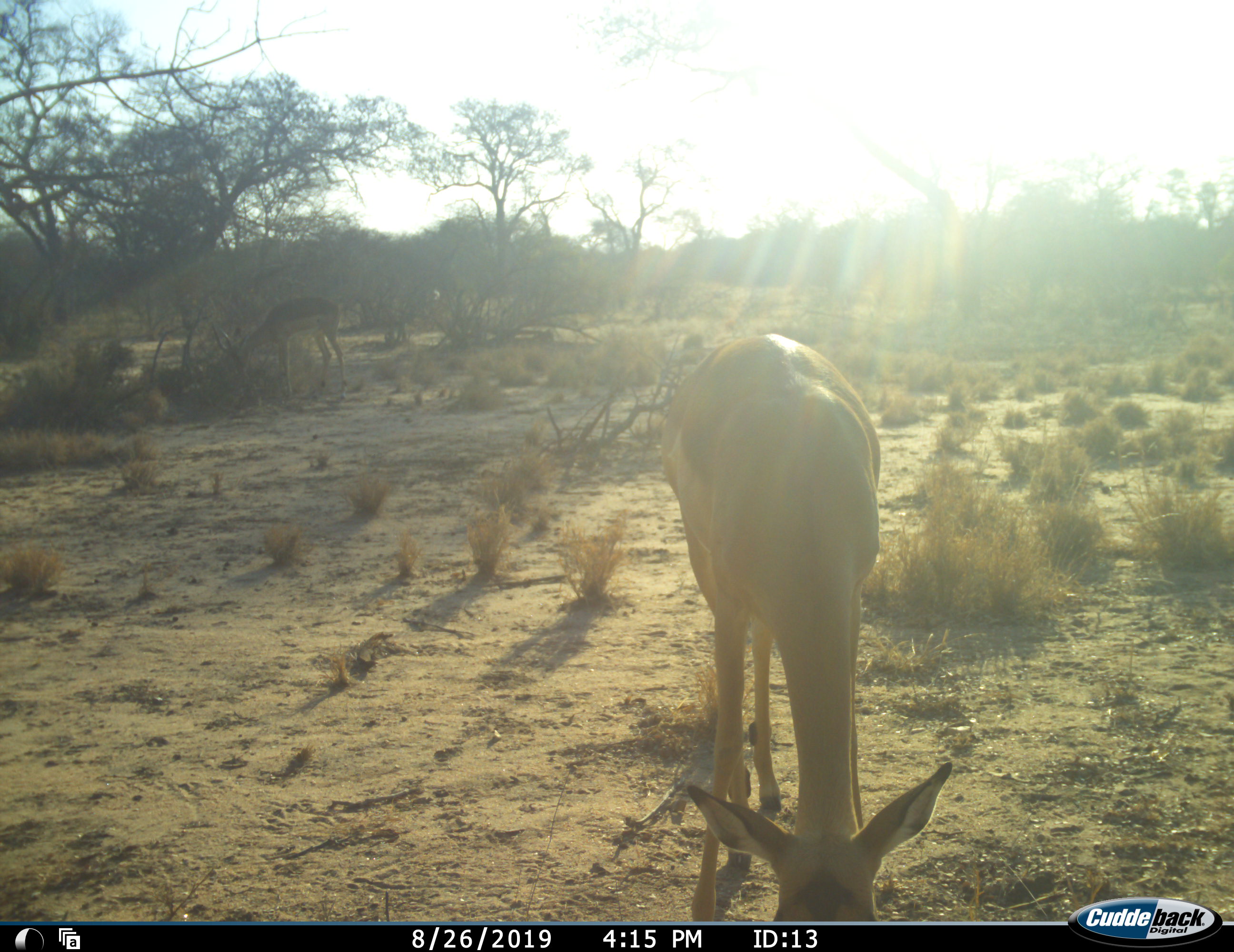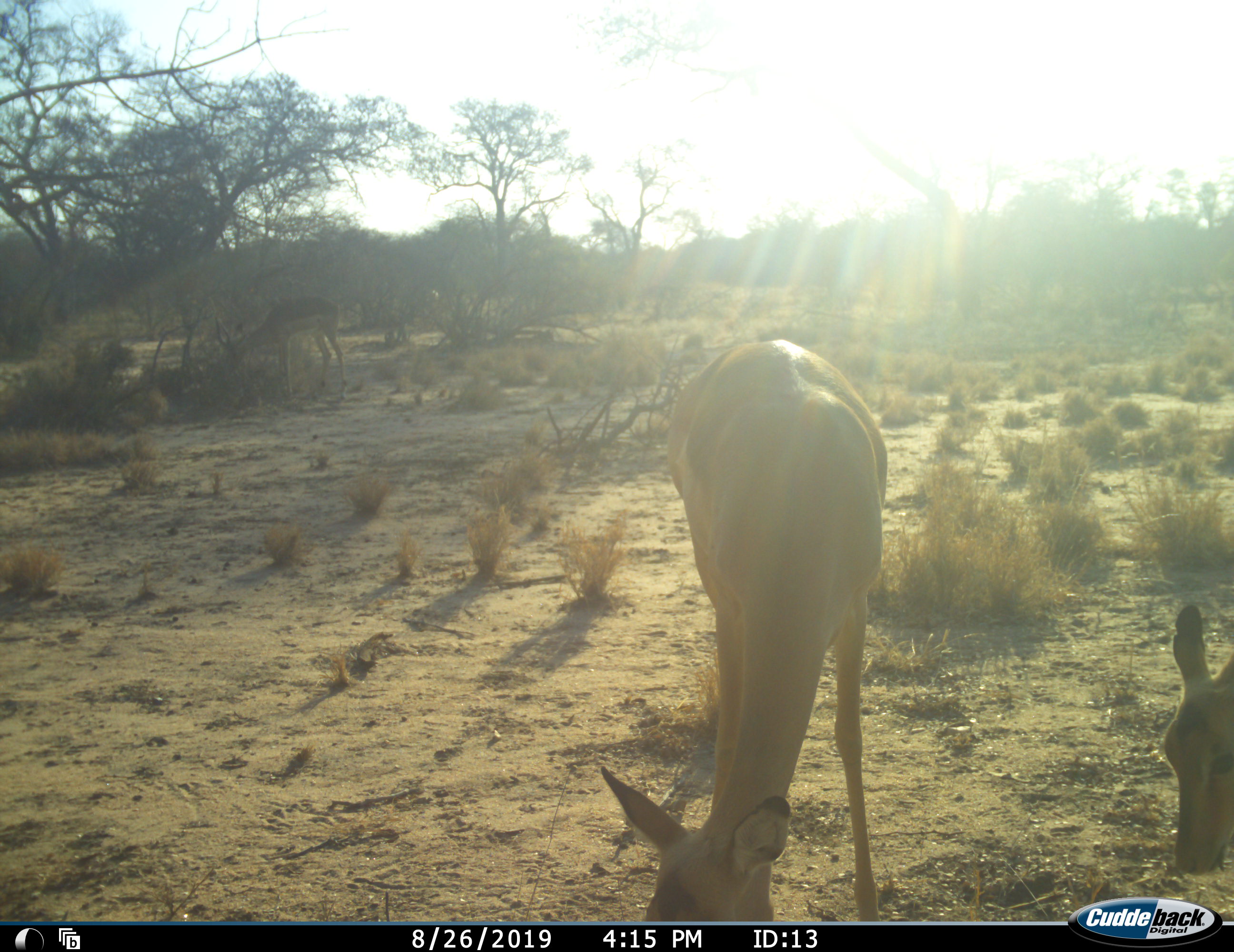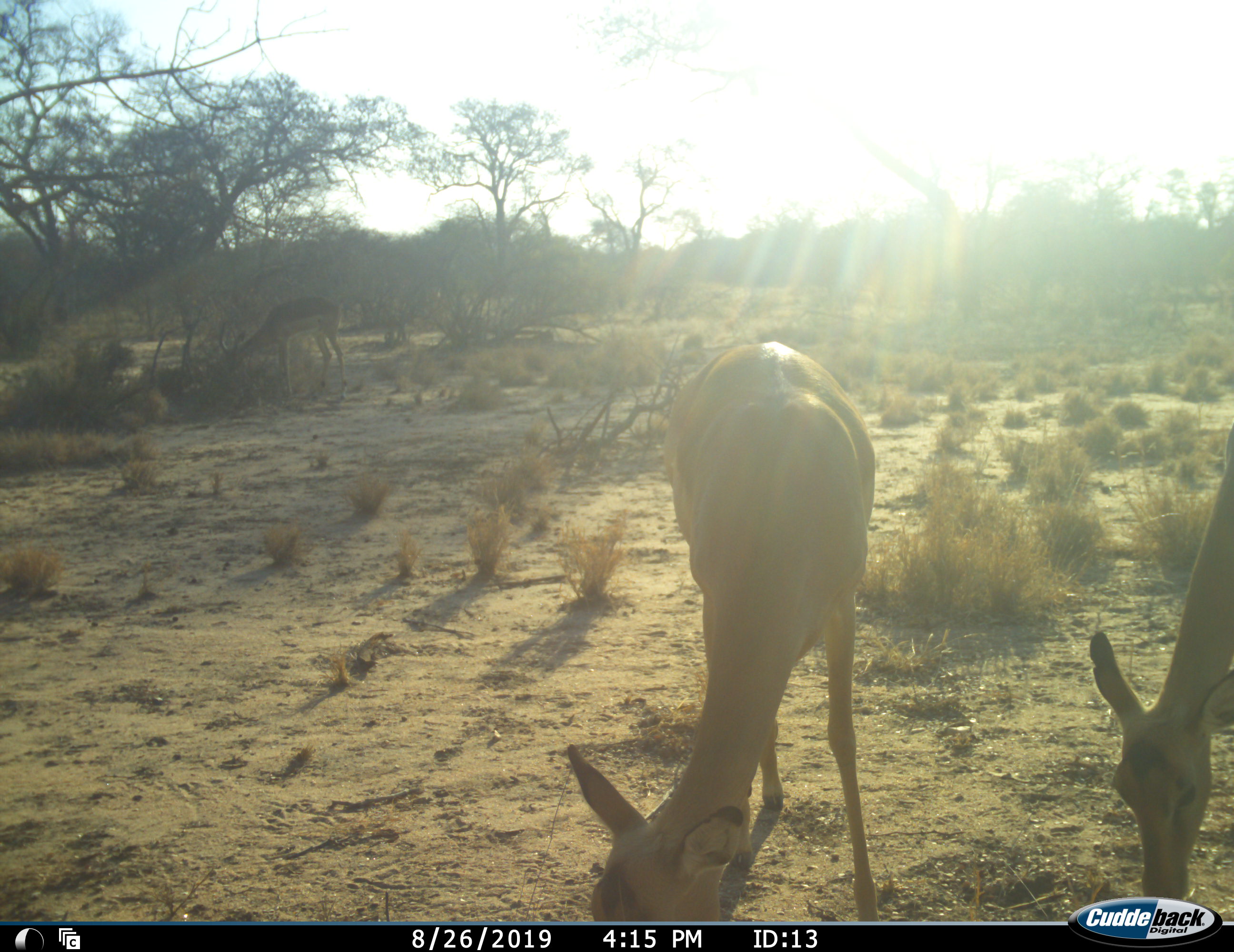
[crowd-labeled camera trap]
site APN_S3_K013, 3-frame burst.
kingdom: Animalia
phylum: Chordata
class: Mammalia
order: Artiodactyla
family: Bovidae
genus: Aepyceros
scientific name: Aepyceros melampus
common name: impala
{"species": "impala (Aepyceros melampus)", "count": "3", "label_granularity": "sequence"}